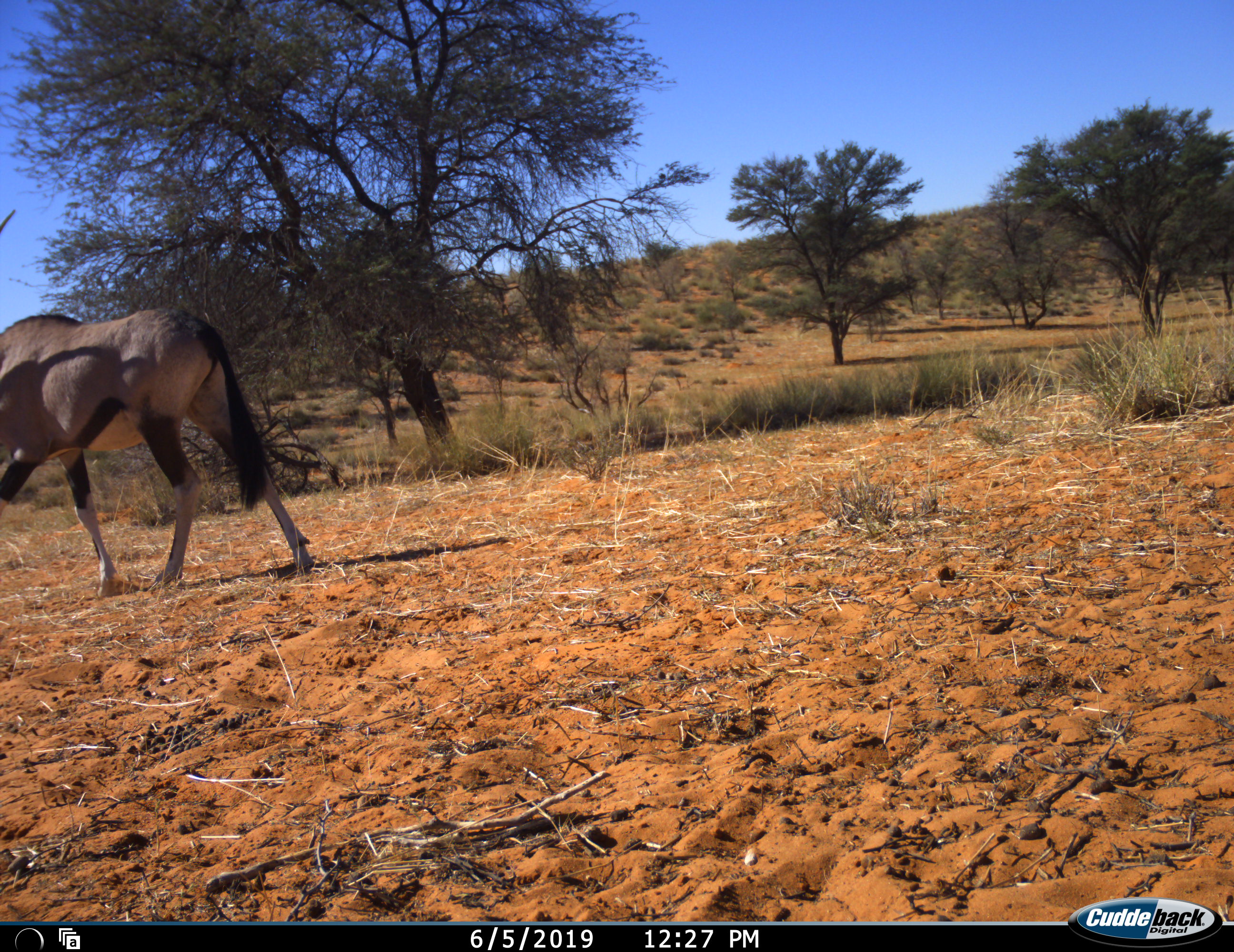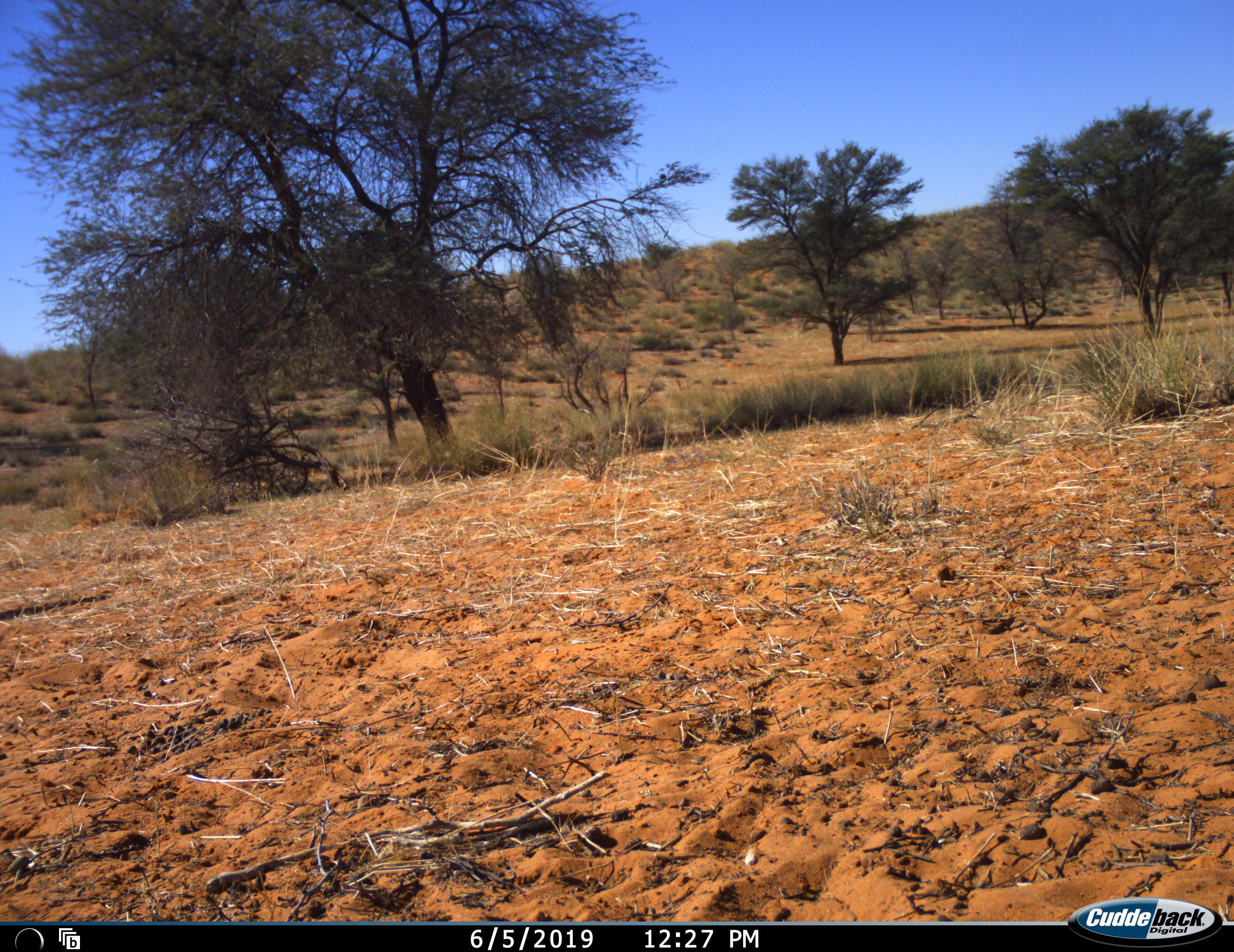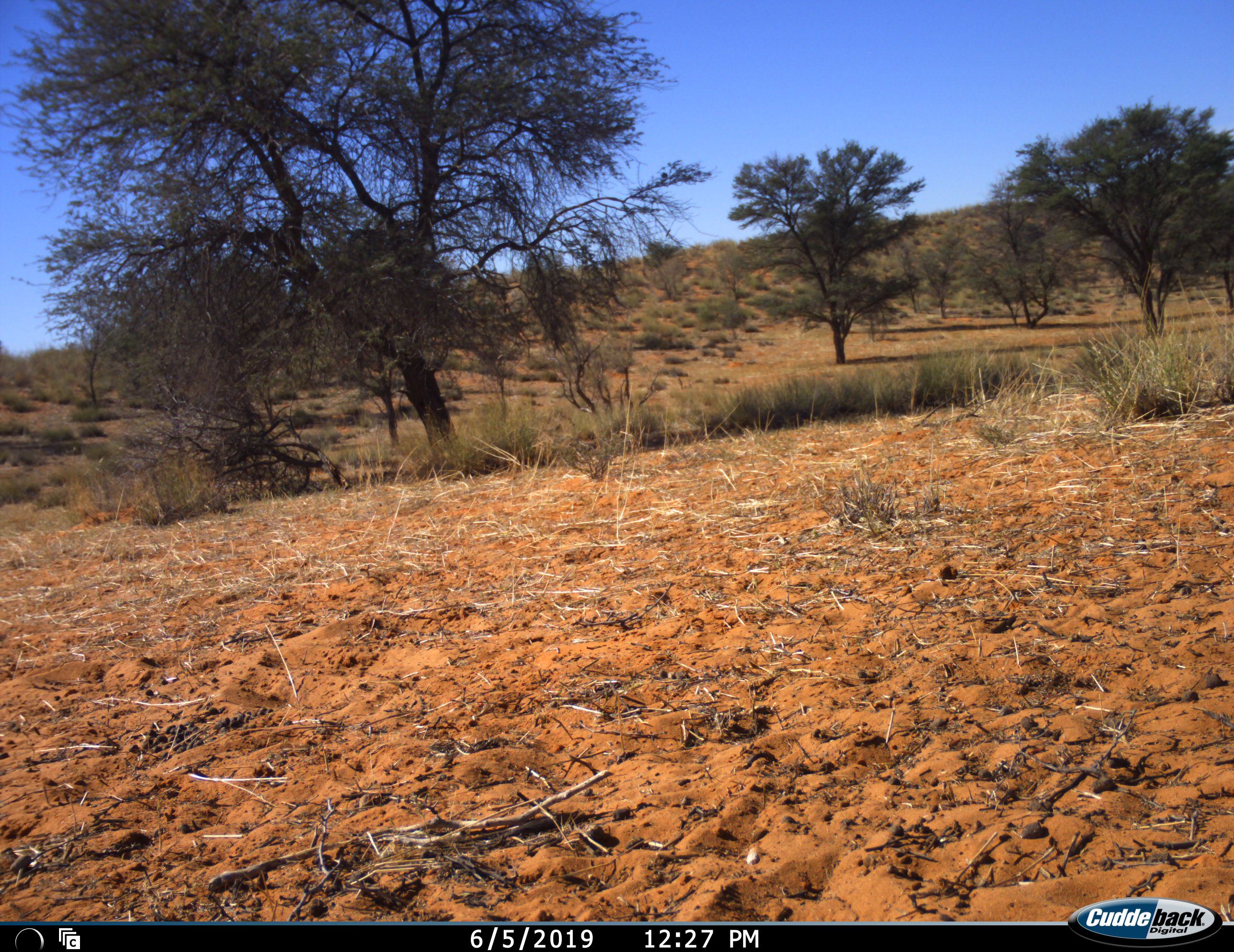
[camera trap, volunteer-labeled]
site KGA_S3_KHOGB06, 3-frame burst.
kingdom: Animalia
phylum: Chordata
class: Mammalia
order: Artiodactyla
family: Bovidae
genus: Oryx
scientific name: Oryx gazella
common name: gemsbok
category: oryx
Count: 1.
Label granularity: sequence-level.